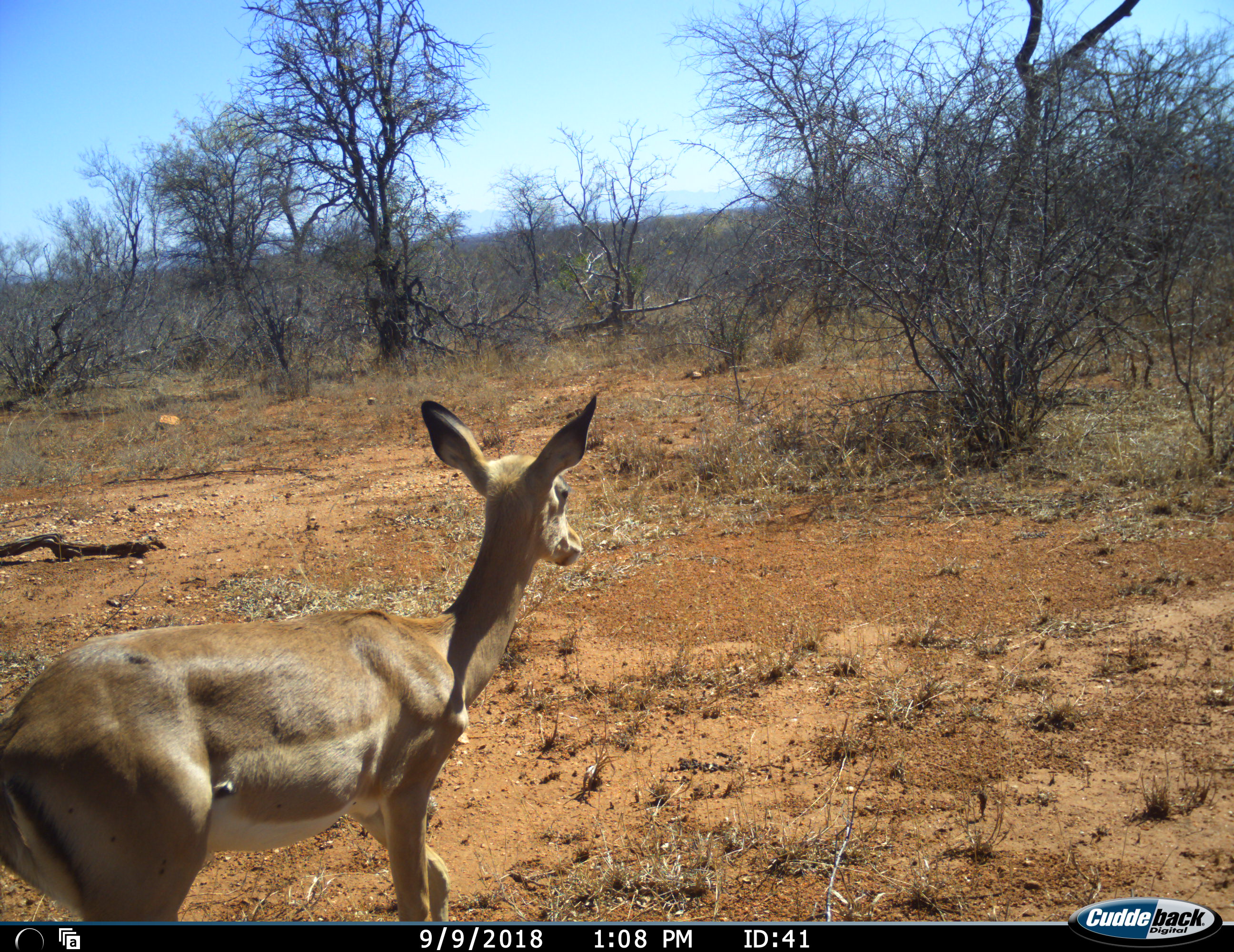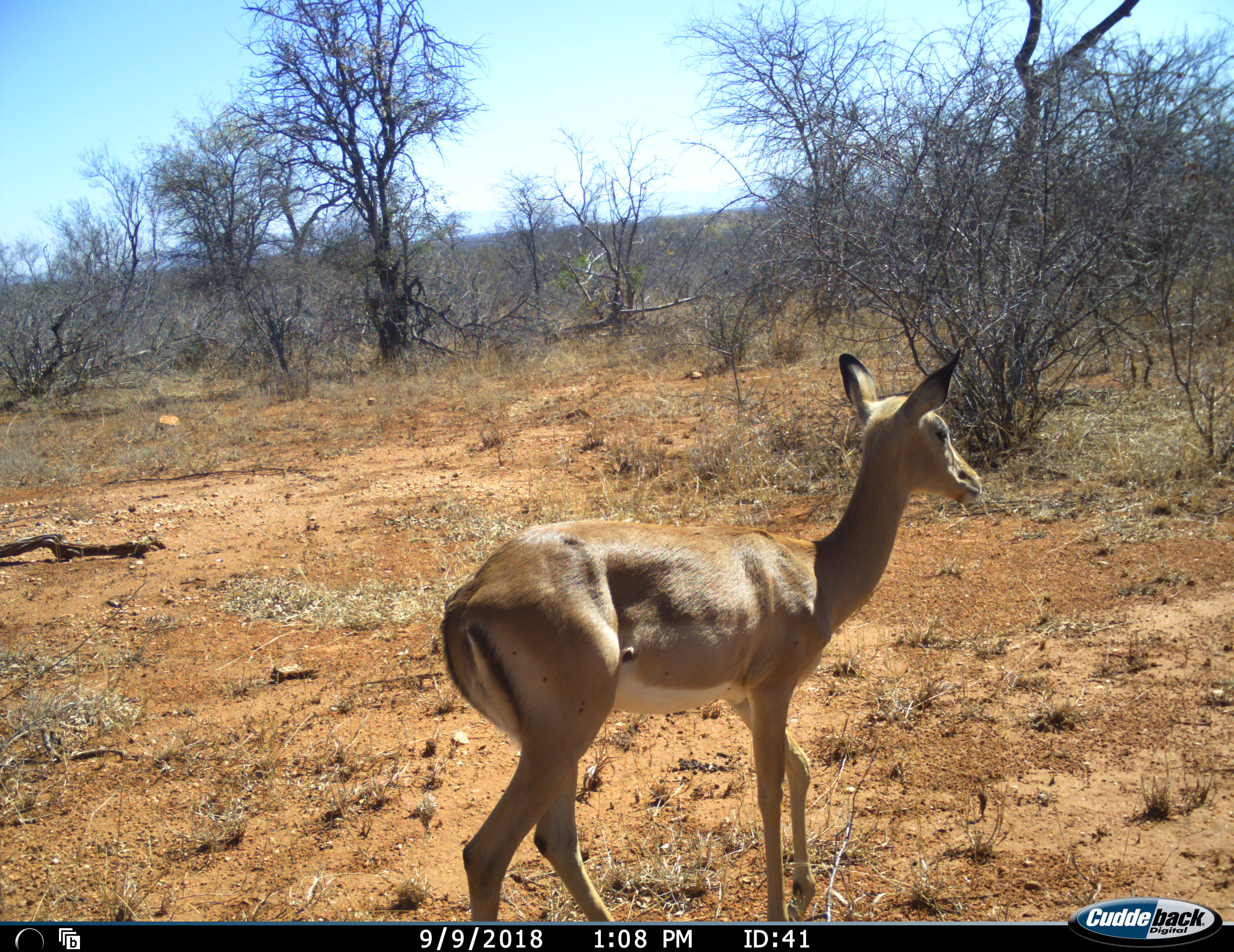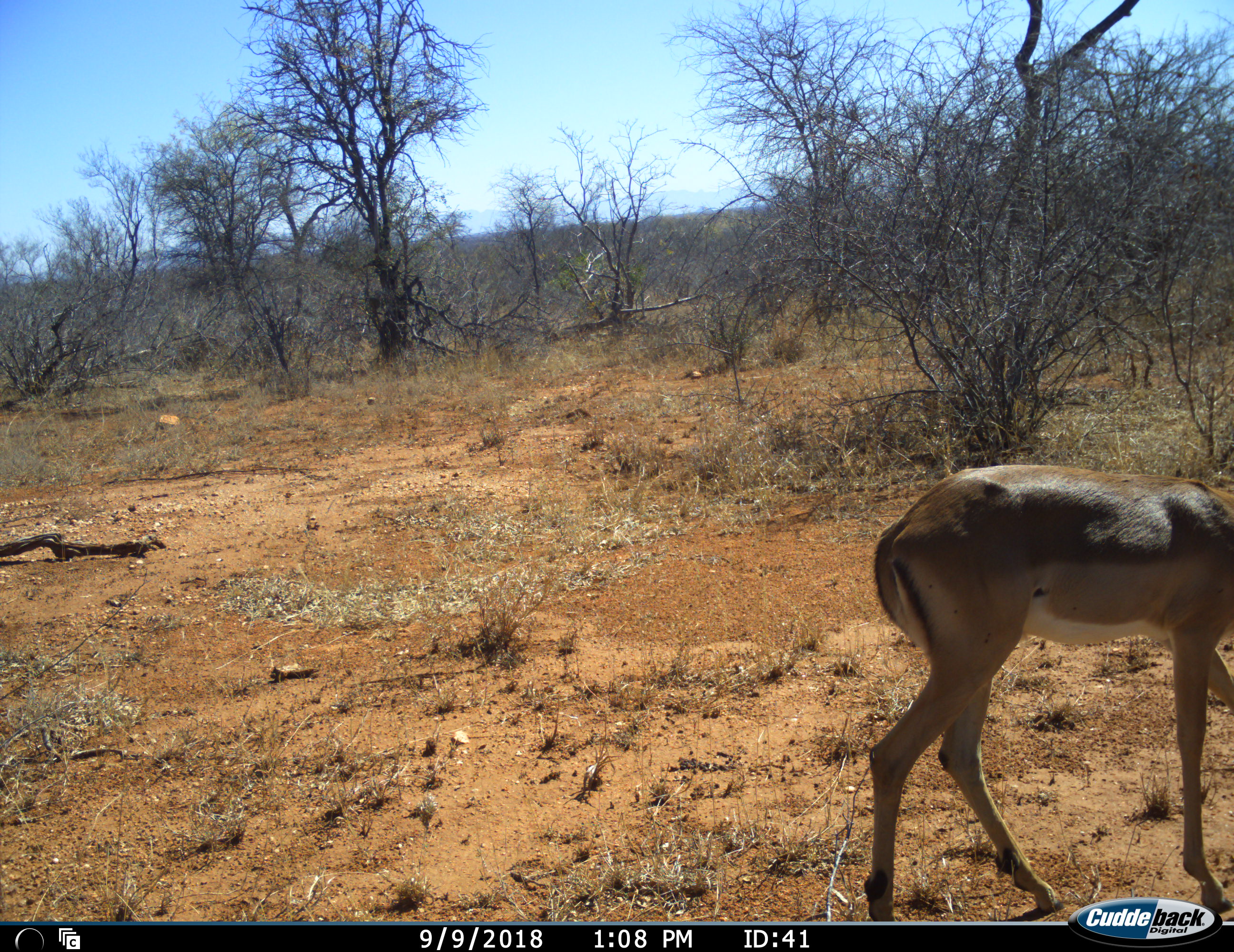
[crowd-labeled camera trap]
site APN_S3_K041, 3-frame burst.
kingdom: Animalia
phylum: Chordata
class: Mammalia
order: Artiodactyla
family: Bovidae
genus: Aepyceros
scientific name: Aepyceros melampus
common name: impala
Impala (Aepyceros melampus), count 1. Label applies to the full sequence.